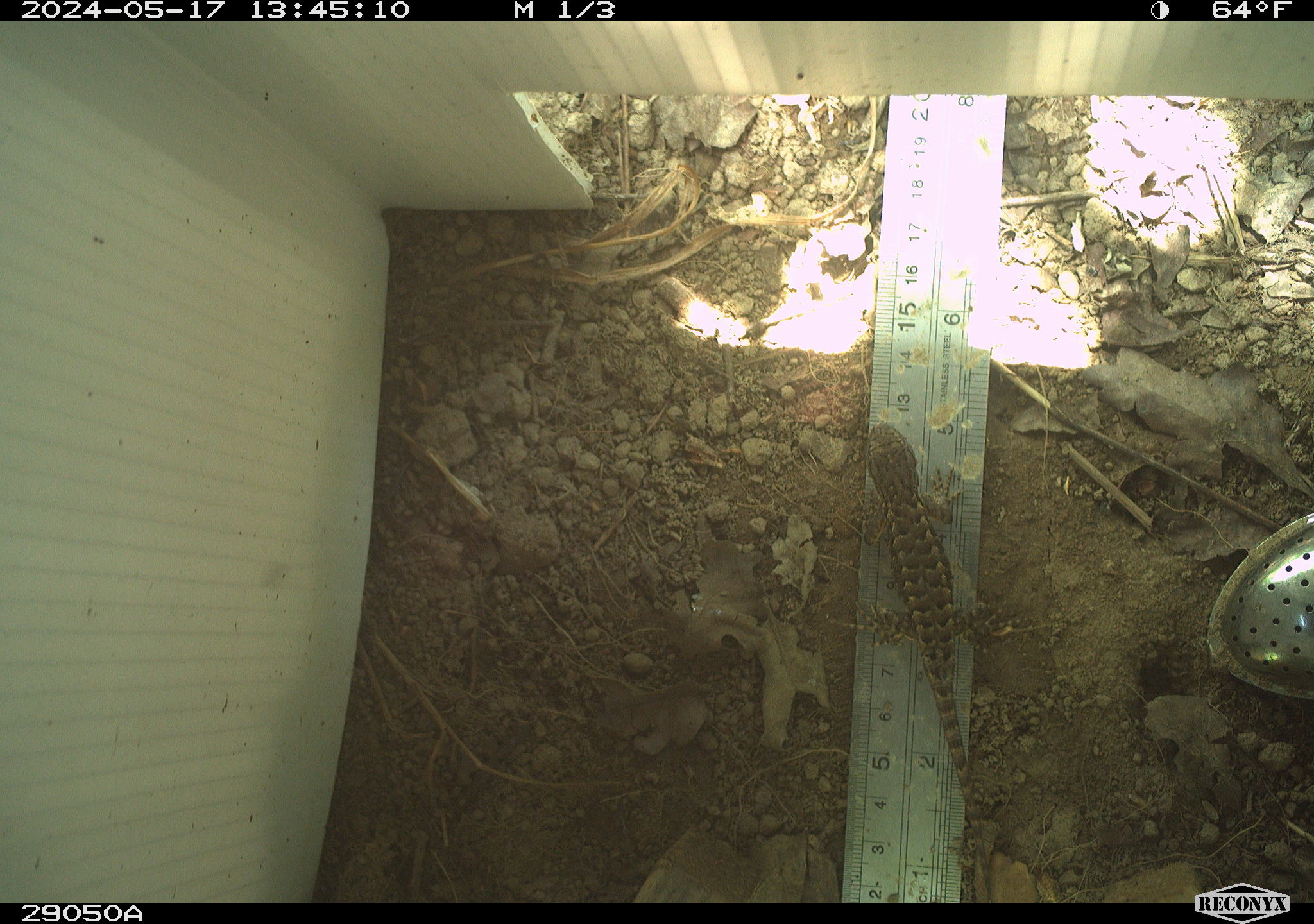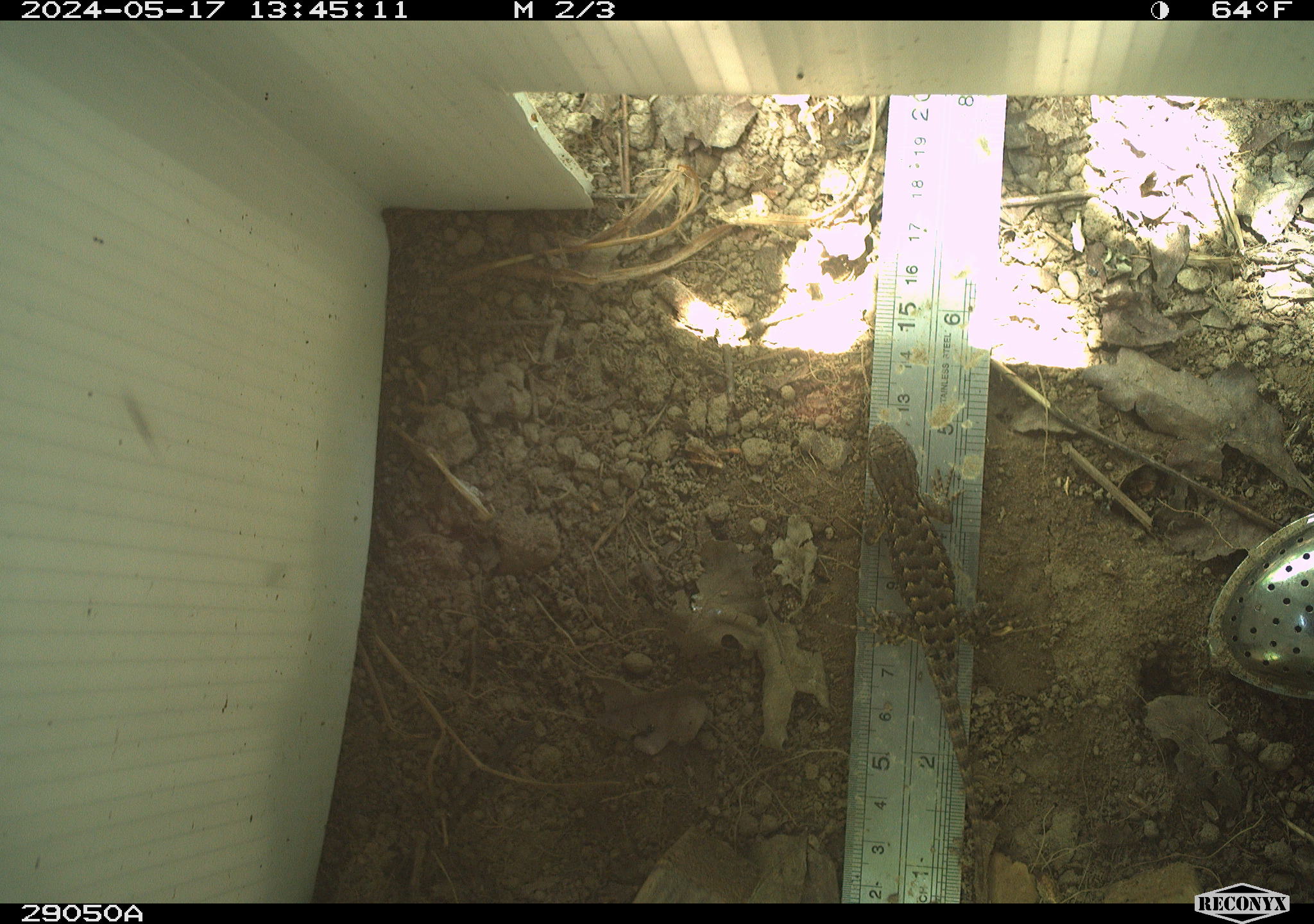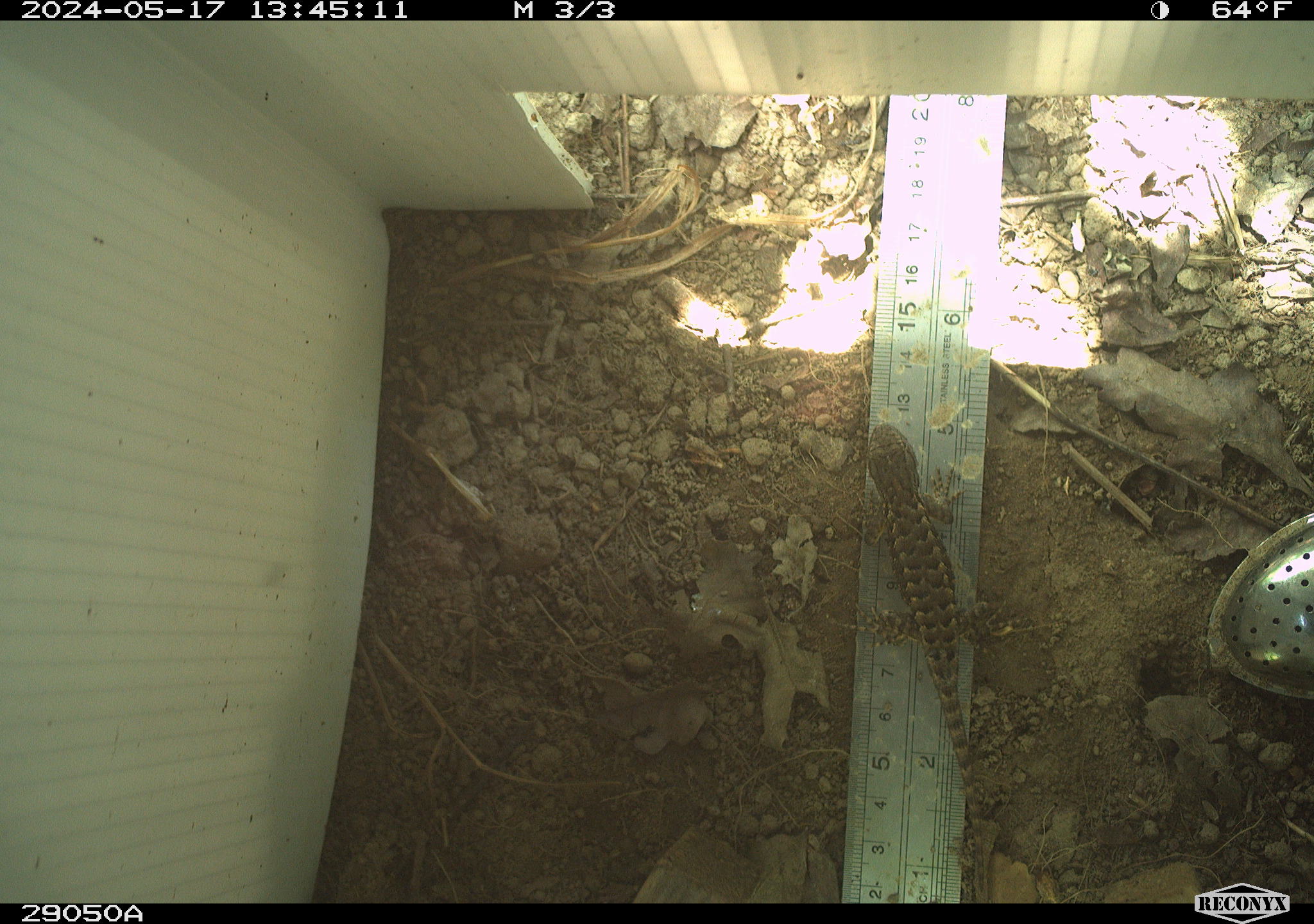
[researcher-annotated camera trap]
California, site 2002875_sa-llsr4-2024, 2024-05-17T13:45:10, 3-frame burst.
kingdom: Animalia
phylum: Chordata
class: Reptilia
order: Squamata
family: Phrynosomatidae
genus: Sceloporus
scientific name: Sceloporus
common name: spiny lizards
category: sceloporus species